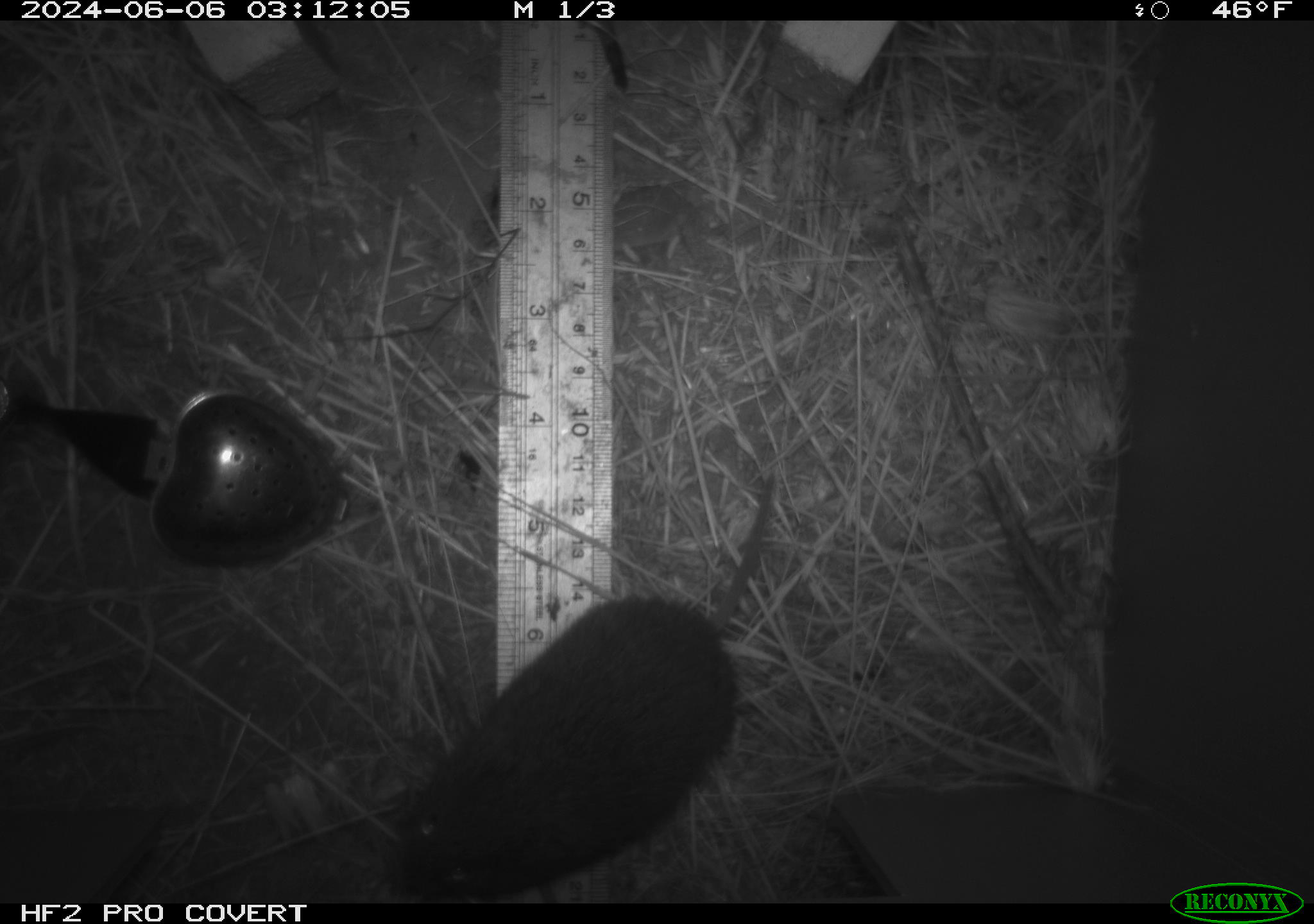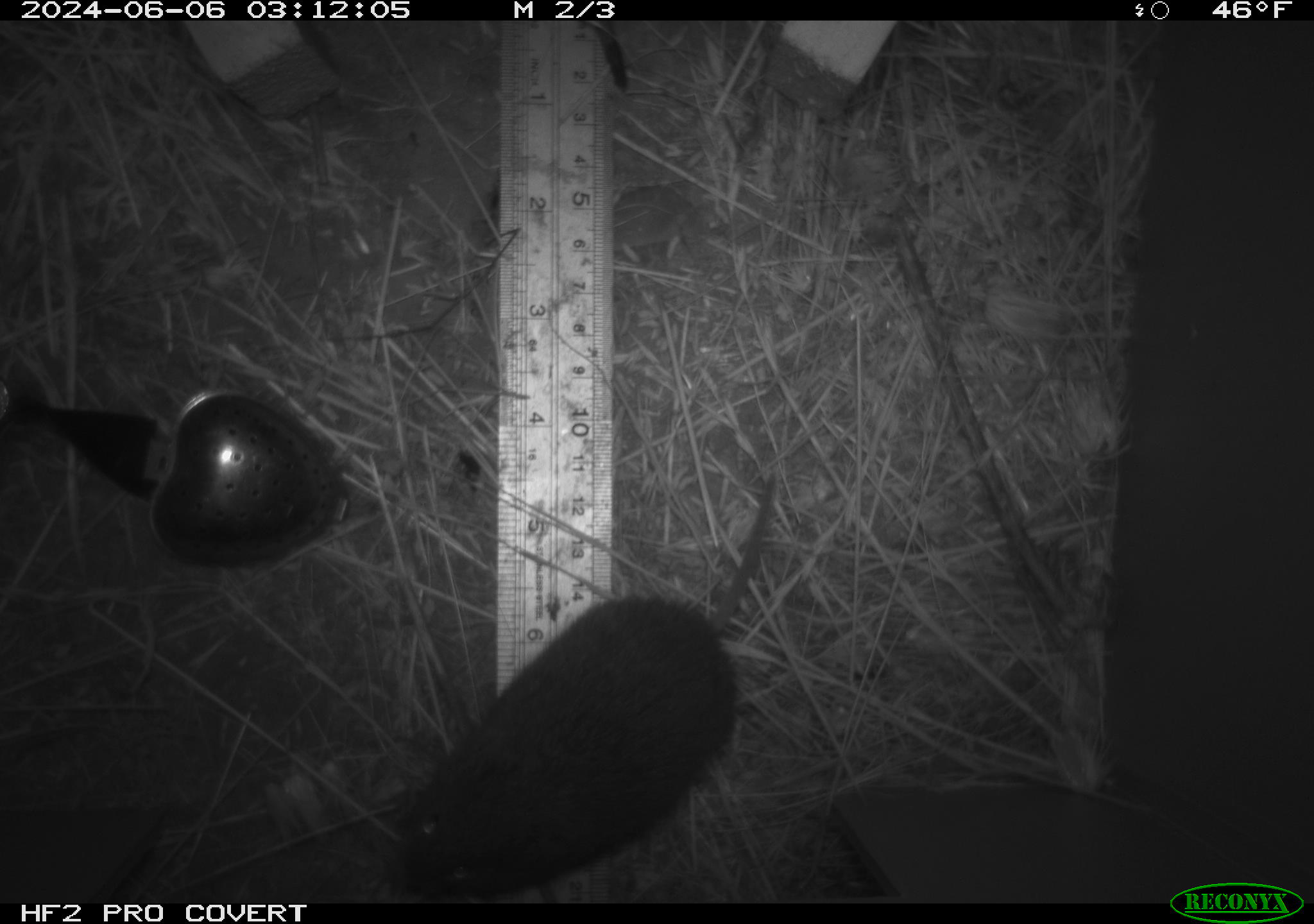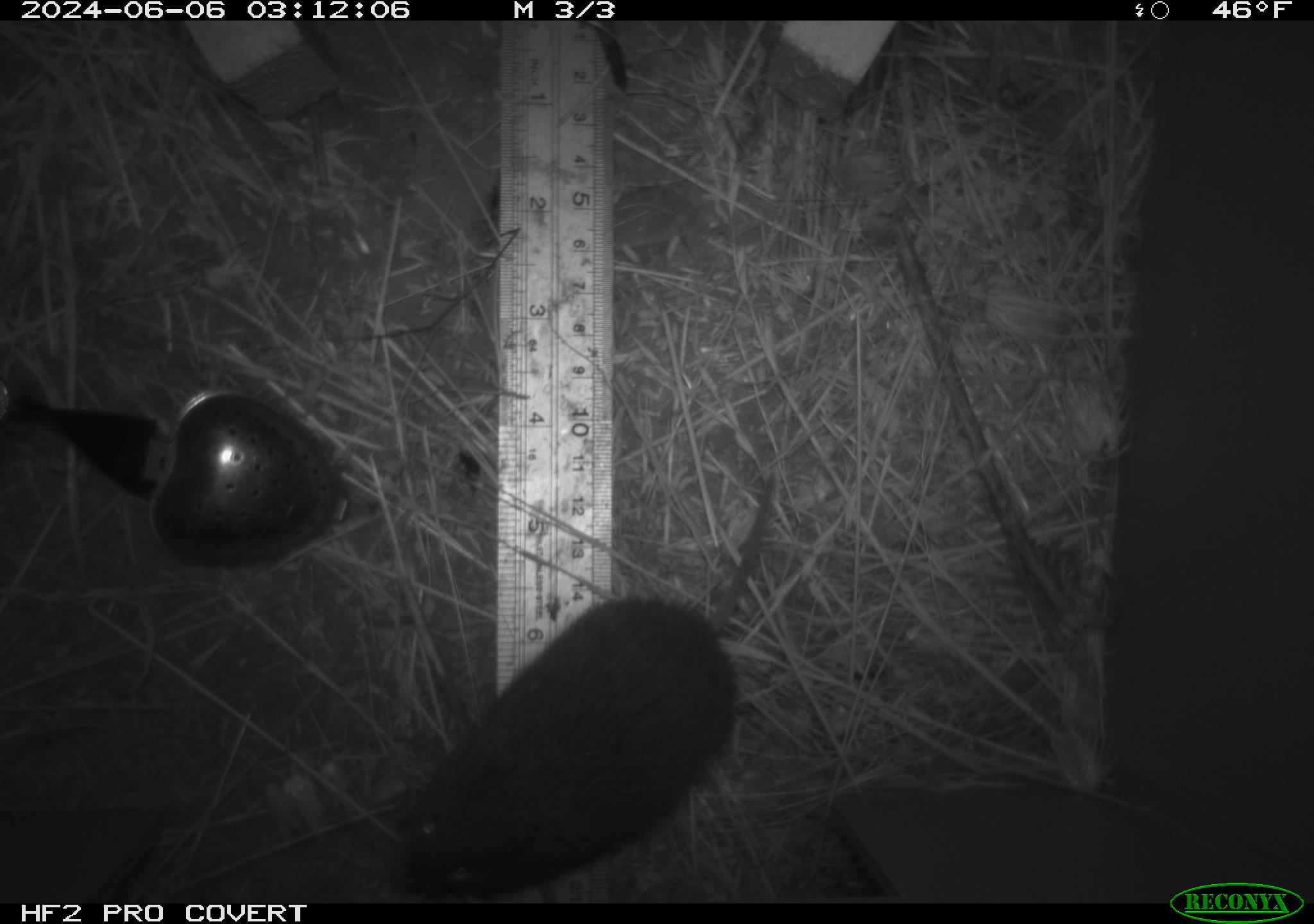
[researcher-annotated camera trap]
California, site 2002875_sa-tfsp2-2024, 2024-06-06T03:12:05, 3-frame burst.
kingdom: Animalia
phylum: Chordata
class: Mammalia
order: Rodentia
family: Cricetidae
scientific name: Arvicolinae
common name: voles, lemmings, and muskrats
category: arvicolinae subfamily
Arvicolinae subfamily (voles, lemmings, and muskrats) (Arvicolinae).